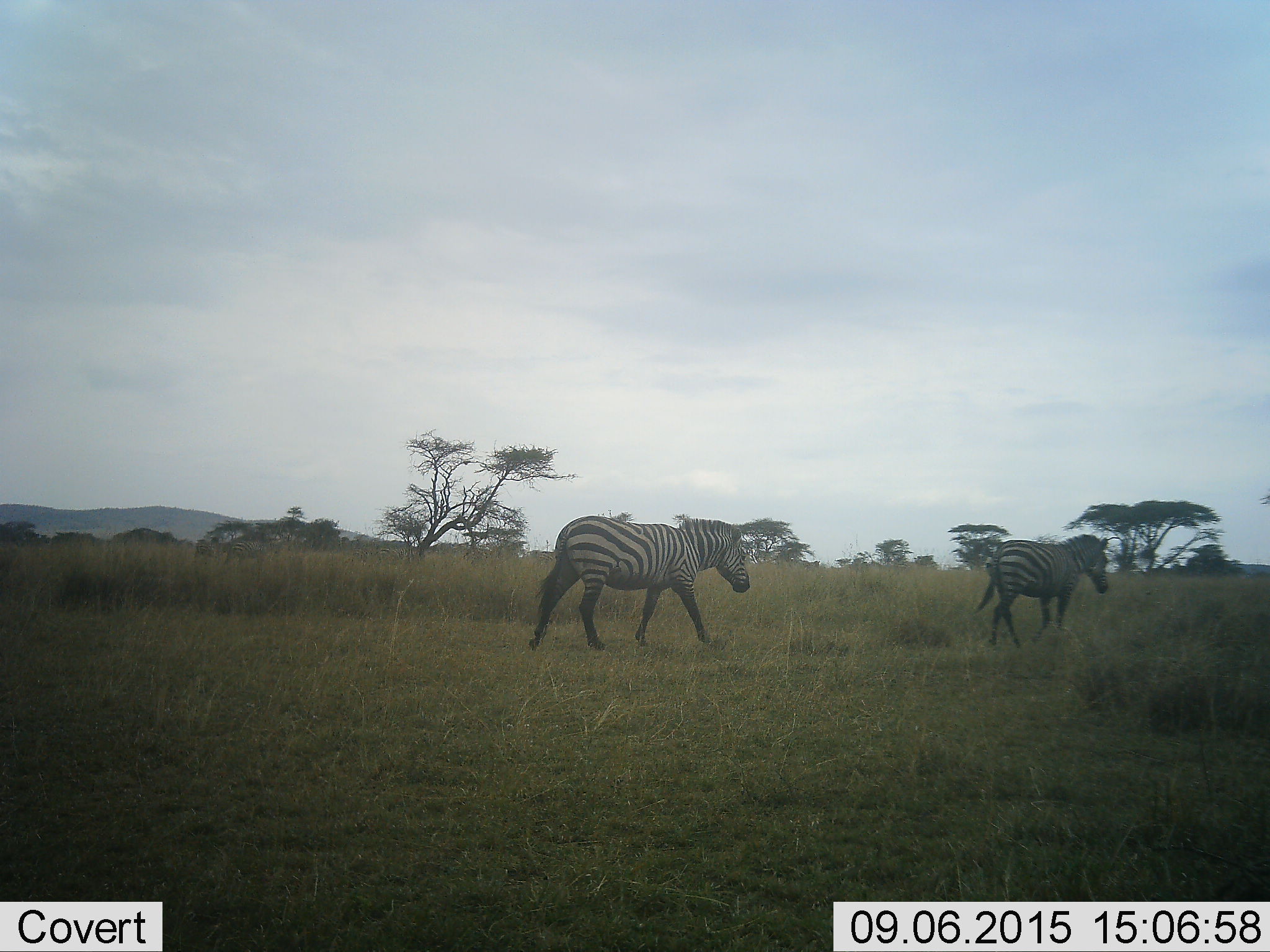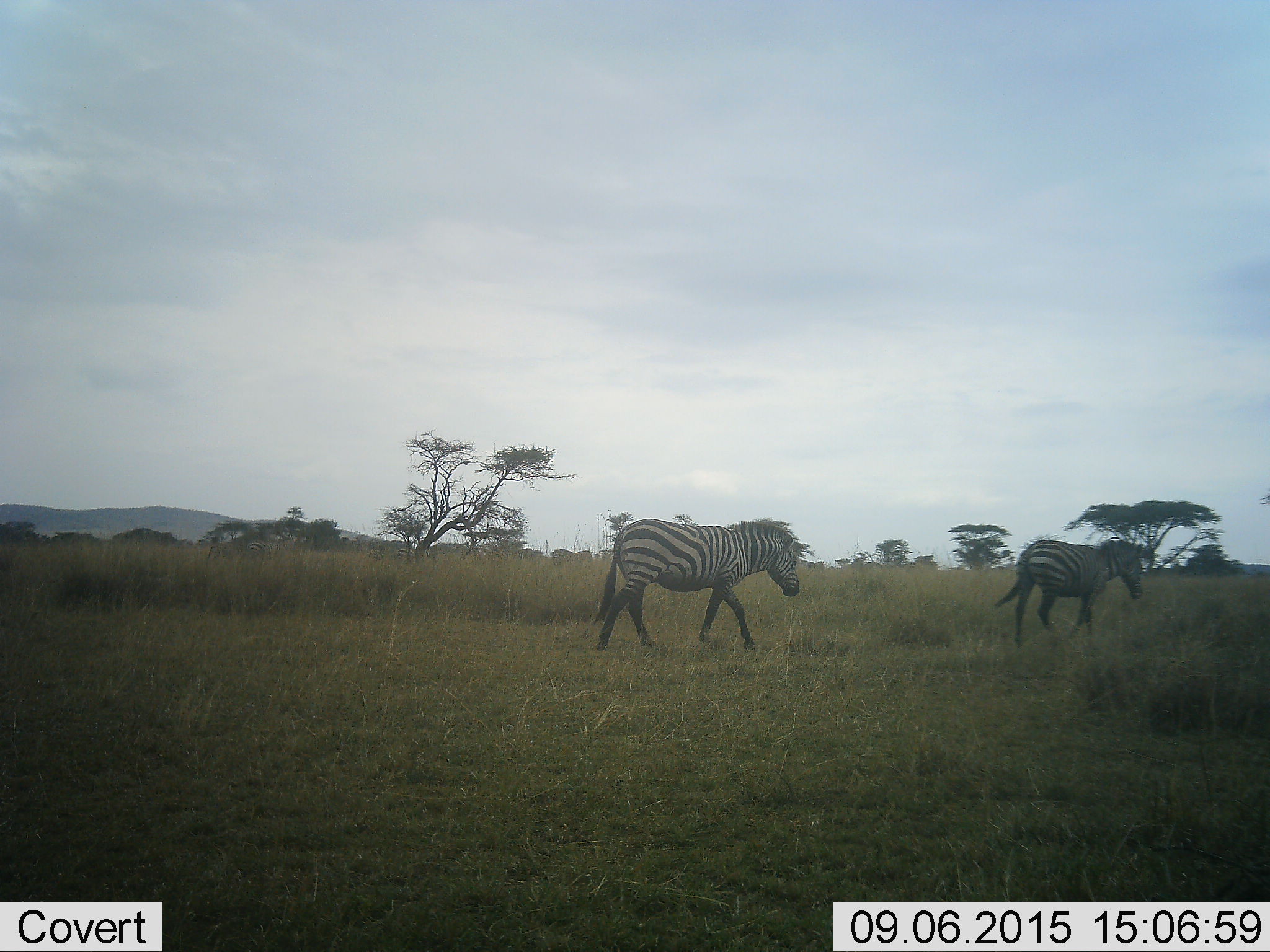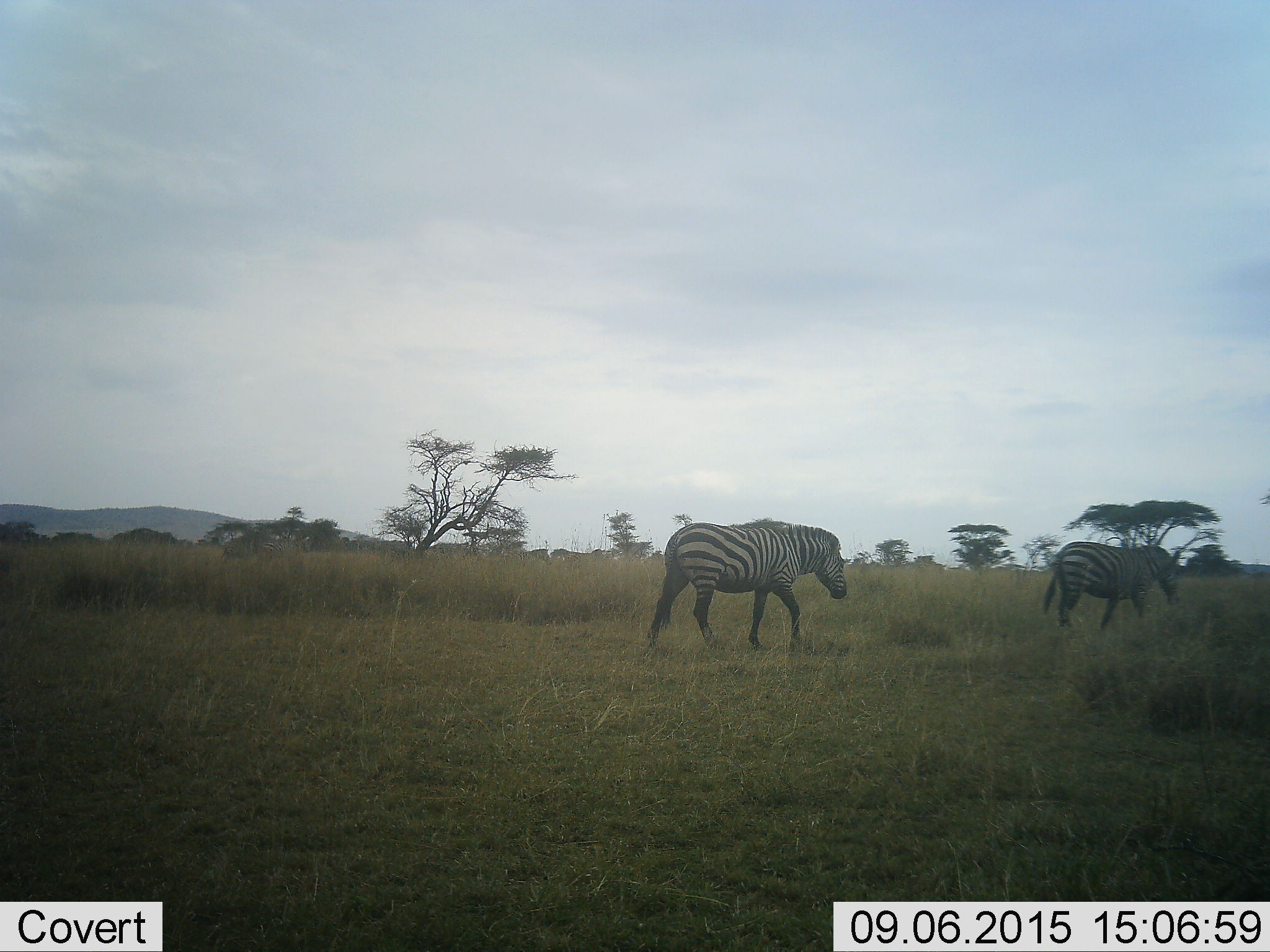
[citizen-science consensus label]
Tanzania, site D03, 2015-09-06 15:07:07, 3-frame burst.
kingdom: Animalia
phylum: Chordata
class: Mammalia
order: Perissodactyla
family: Equidae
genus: Equus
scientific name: Equus quagga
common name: plains zebra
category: zebra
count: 2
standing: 7%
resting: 0%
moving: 100%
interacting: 0%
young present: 0%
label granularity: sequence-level